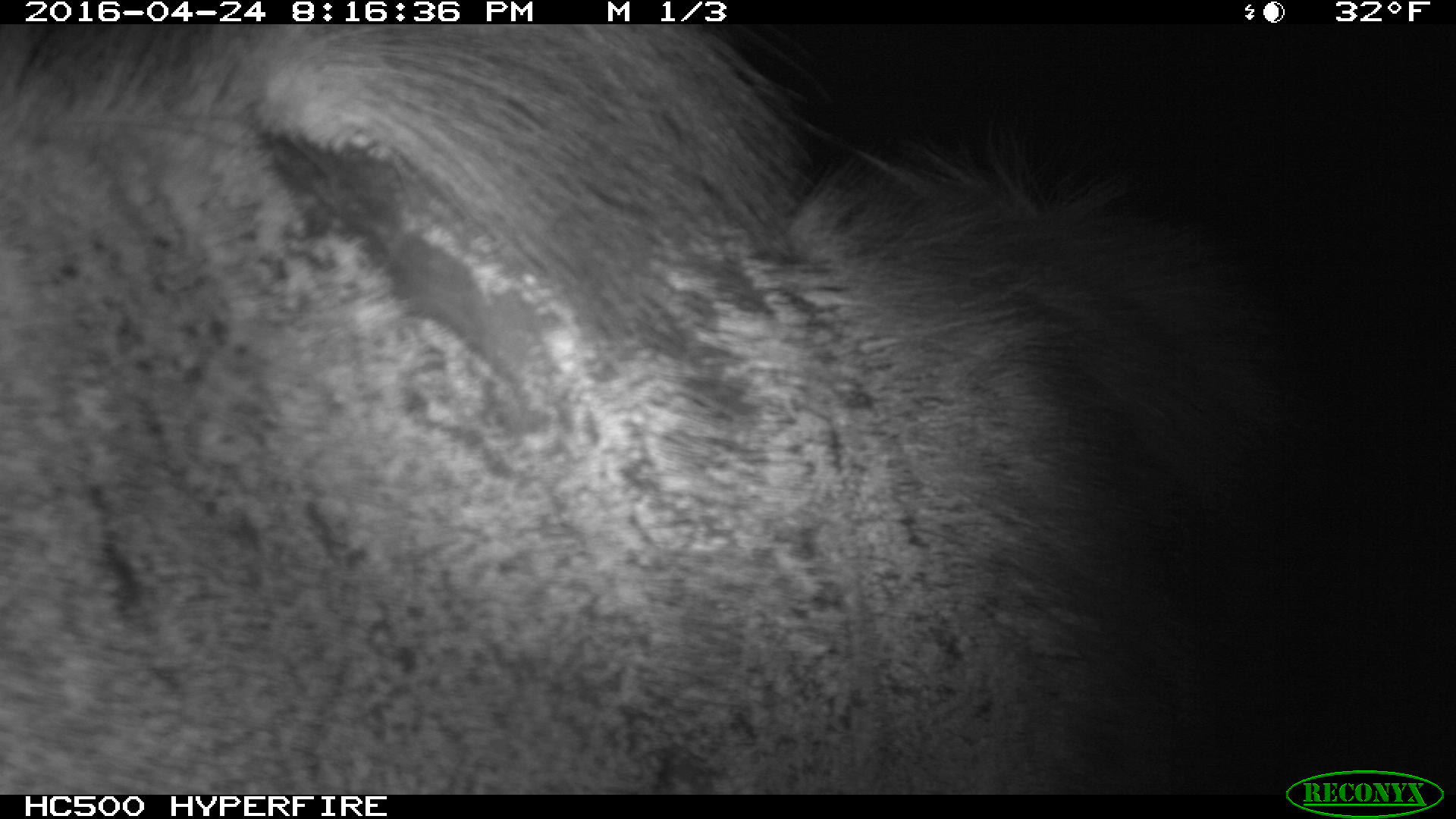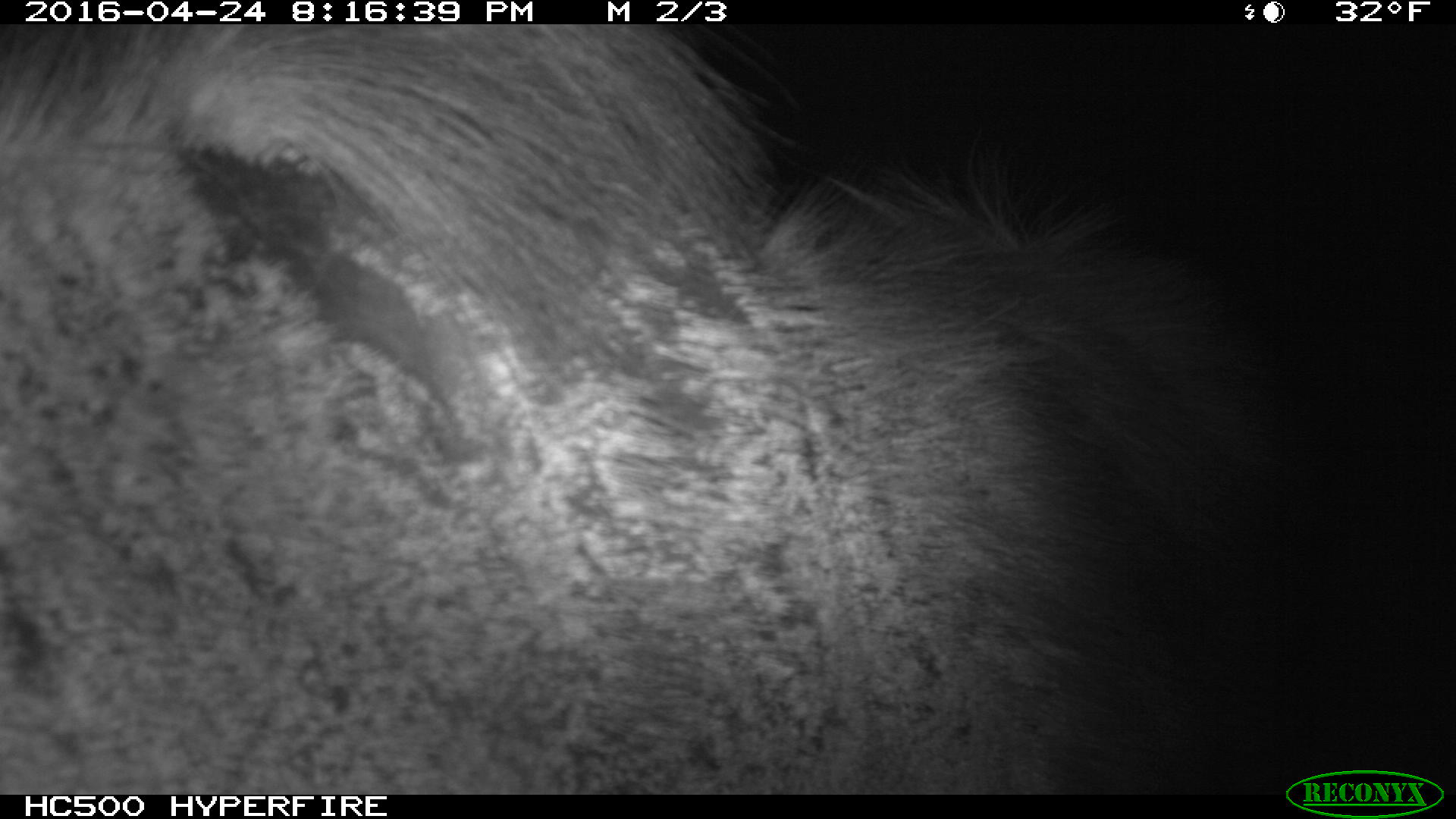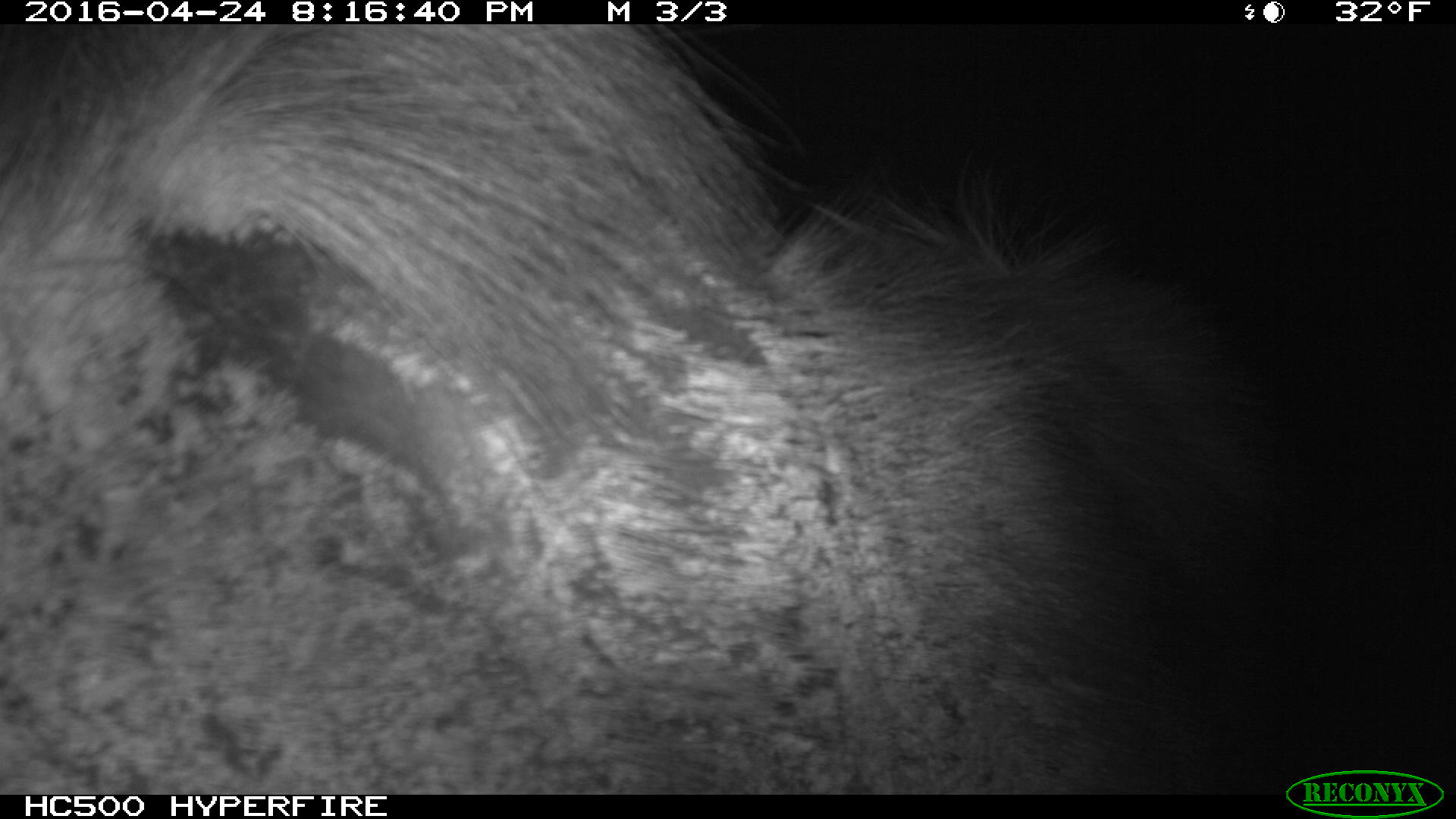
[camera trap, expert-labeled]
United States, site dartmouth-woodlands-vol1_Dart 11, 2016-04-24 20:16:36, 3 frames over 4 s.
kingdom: Animalia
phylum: Chordata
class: Mammalia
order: Artiodactyla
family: Cervidae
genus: Alces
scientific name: Alces alces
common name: moose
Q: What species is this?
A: Moose (Alces alces).